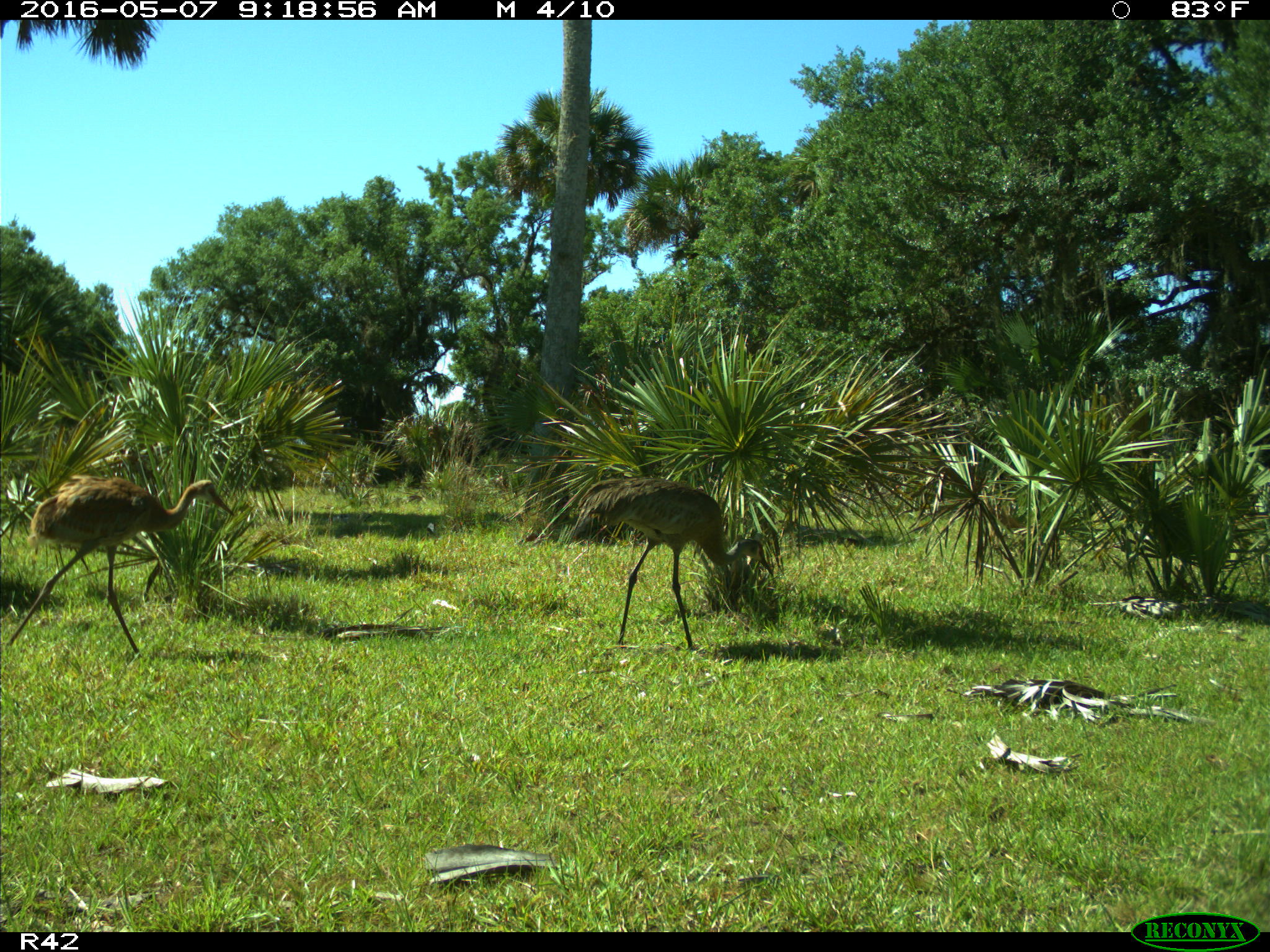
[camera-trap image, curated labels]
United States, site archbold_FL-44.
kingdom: Animalia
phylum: Chordata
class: Aves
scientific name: Aves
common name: birds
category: unidentified bird